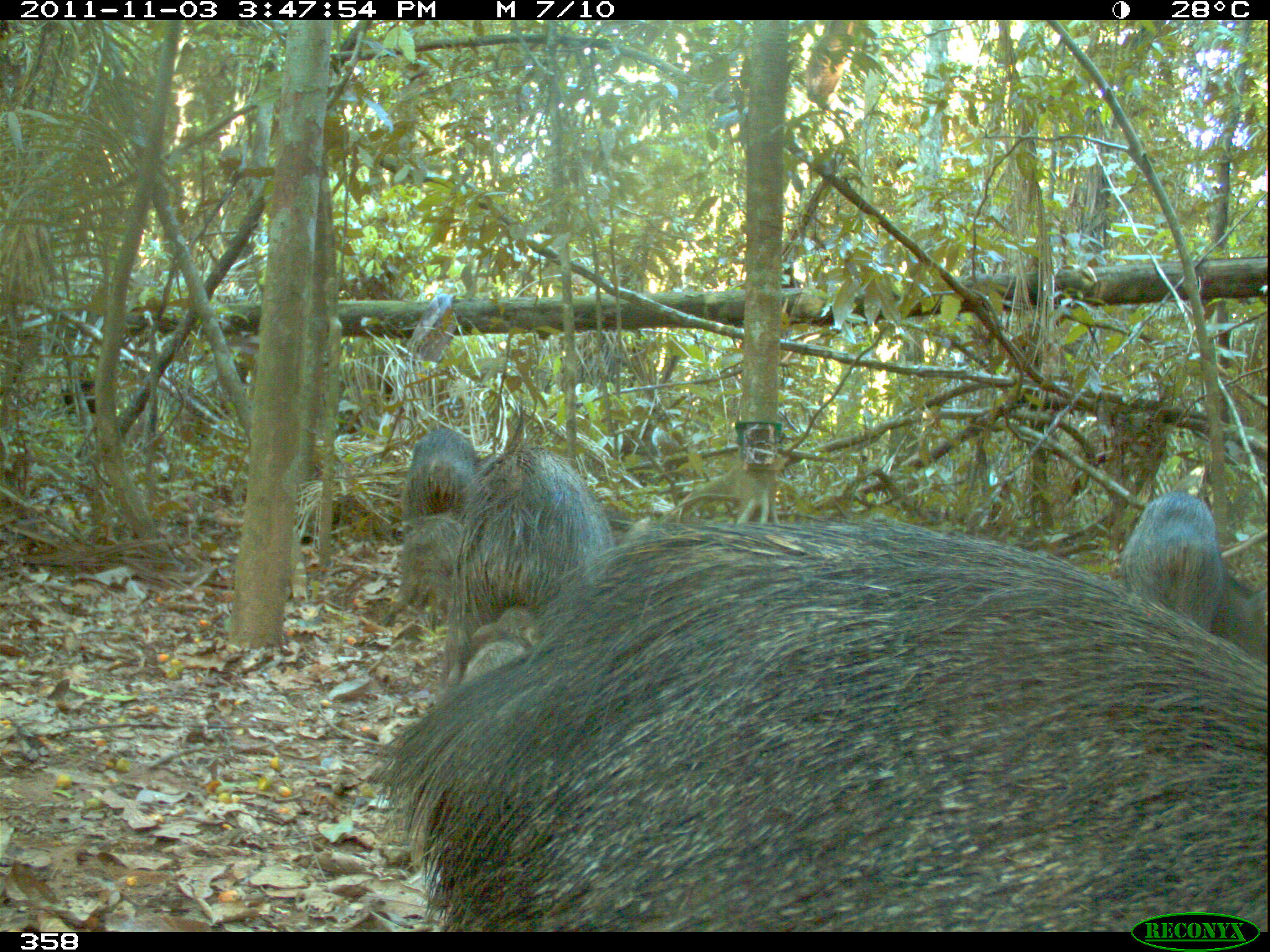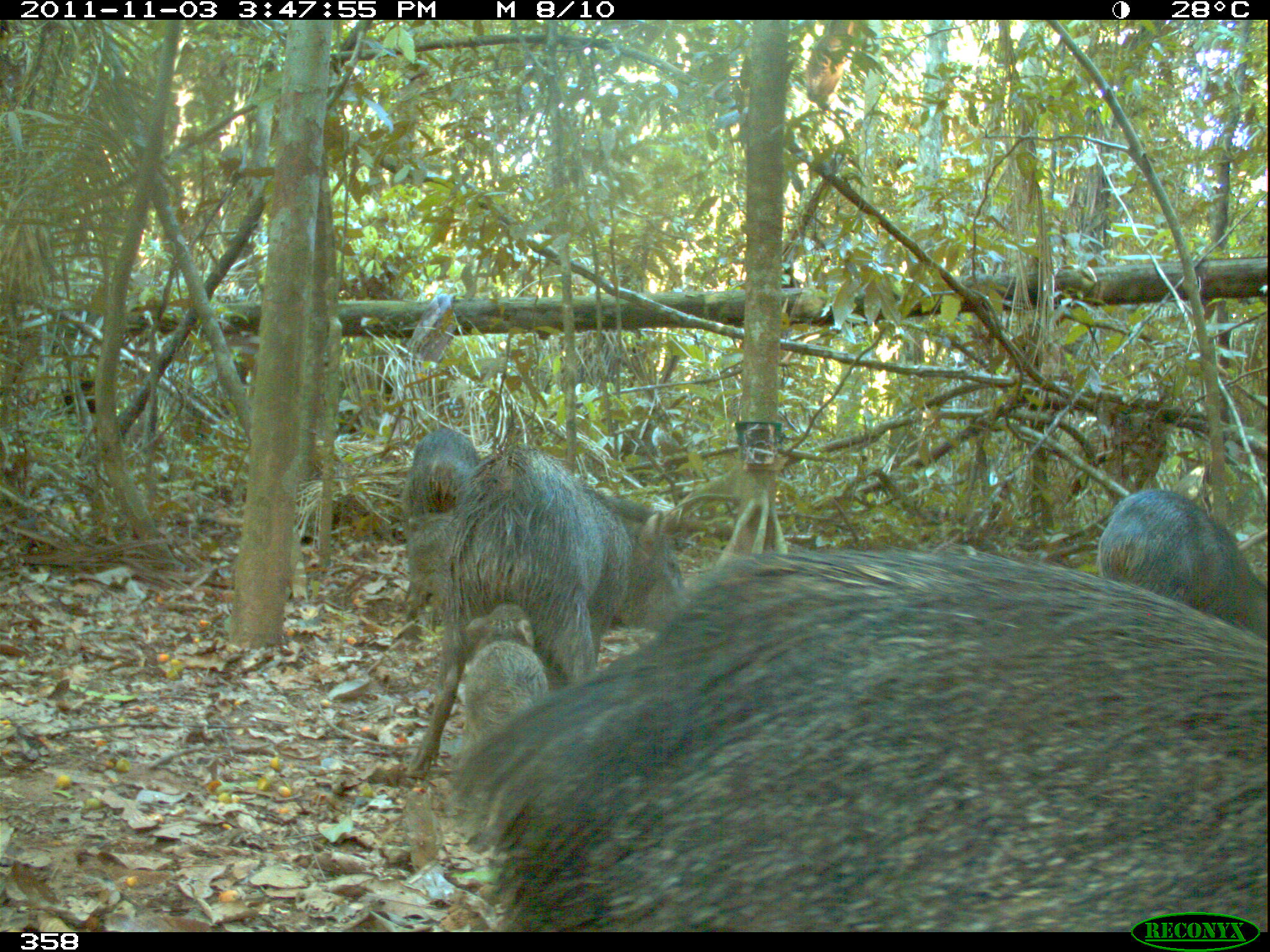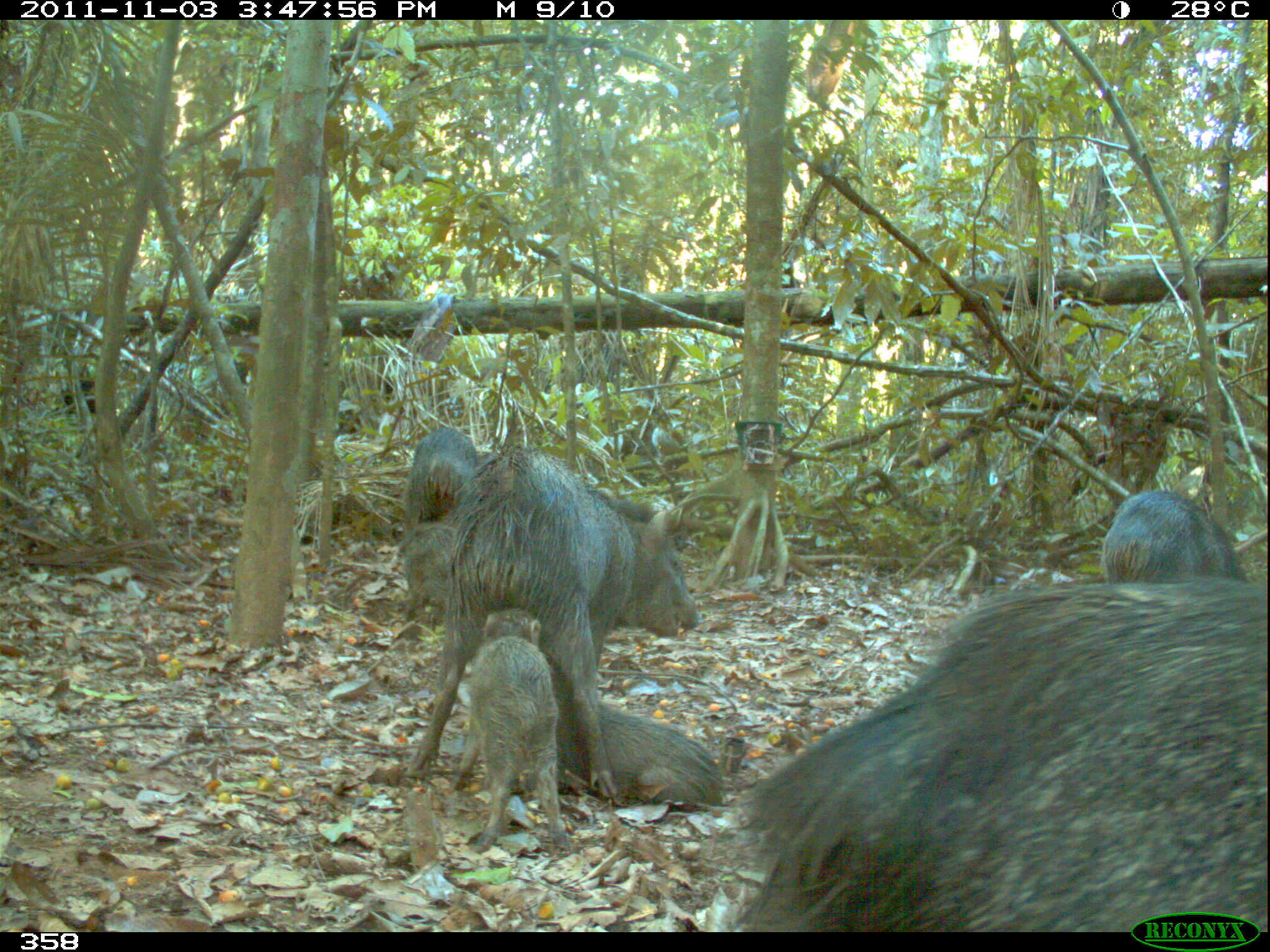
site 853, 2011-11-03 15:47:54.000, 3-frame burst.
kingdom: Animalia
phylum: Chordata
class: Mammalia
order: Artiodactyla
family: Tayassuidae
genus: Pecari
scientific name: Pecari tajacu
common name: collared peccary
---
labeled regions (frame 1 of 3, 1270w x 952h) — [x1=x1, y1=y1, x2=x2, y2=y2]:
pecari tajacu: [x1=365, y1=512, x2=1270, y2=931]; [x1=459, y1=438, x2=612, y2=622]; [x1=1112, y1=488, x2=1266, y2=666]; [x1=386, y1=429, x2=479, y2=640]; [x1=442, y1=597, x2=550, y2=687]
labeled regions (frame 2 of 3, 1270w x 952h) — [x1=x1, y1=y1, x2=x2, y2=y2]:
pecari tajacu: [x1=440, y1=544, x2=1270, y2=932]; [x1=440, y1=442, x2=690, y2=692]; [x1=1093, y1=486, x2=1270, y2=643]; [x1=397, y1=428, x2=468, y2=632]; [x1=461, y1=601, x2=548, y2=764]